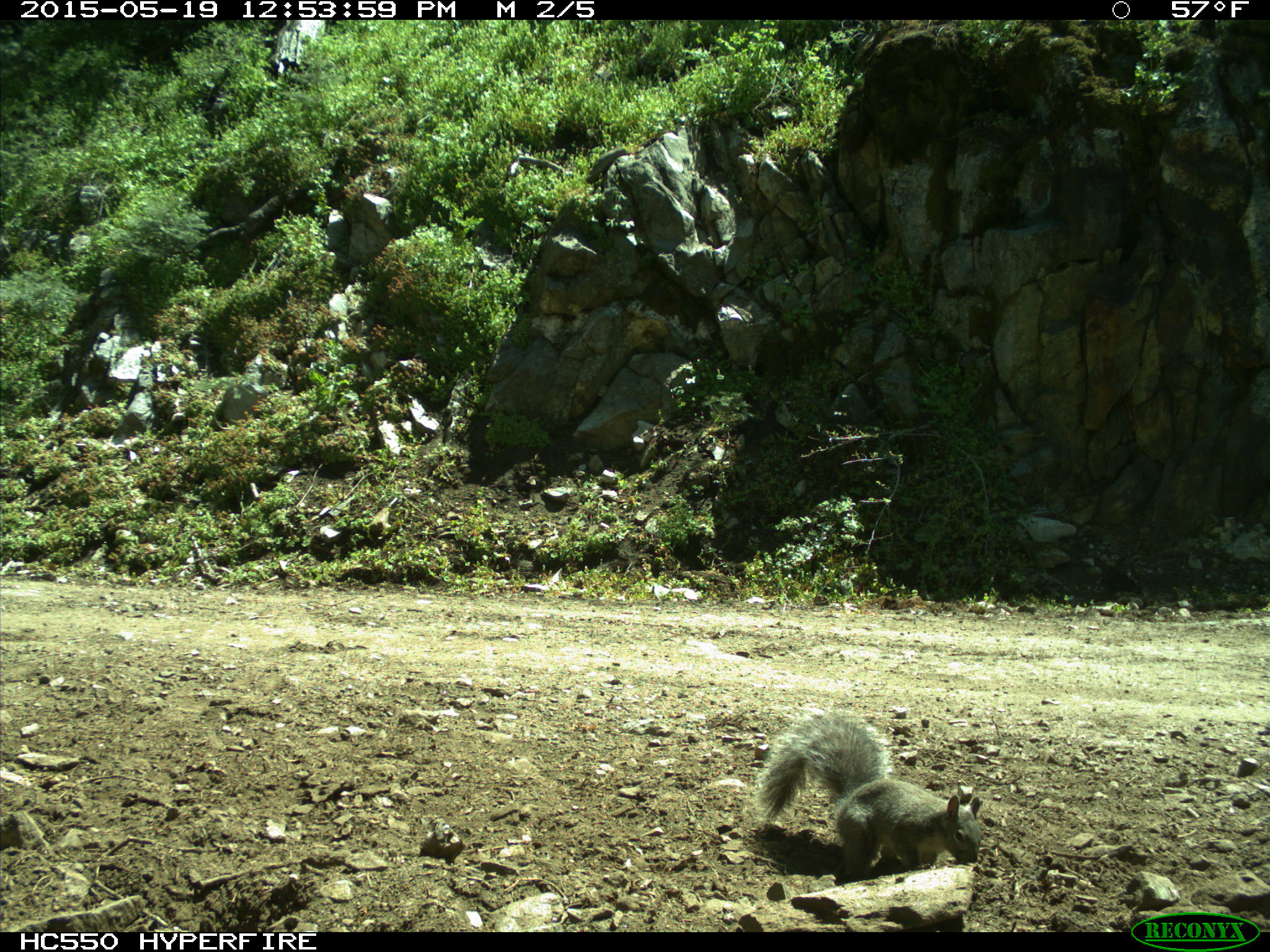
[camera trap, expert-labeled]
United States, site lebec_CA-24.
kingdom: Animalia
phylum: Chordata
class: Mammalia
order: Rodentia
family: Sciuridae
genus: Sciurus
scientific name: Sciurus carolinensis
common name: eastern gray squirrel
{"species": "Sciurus carolinensis (eastern gray squirrel)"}